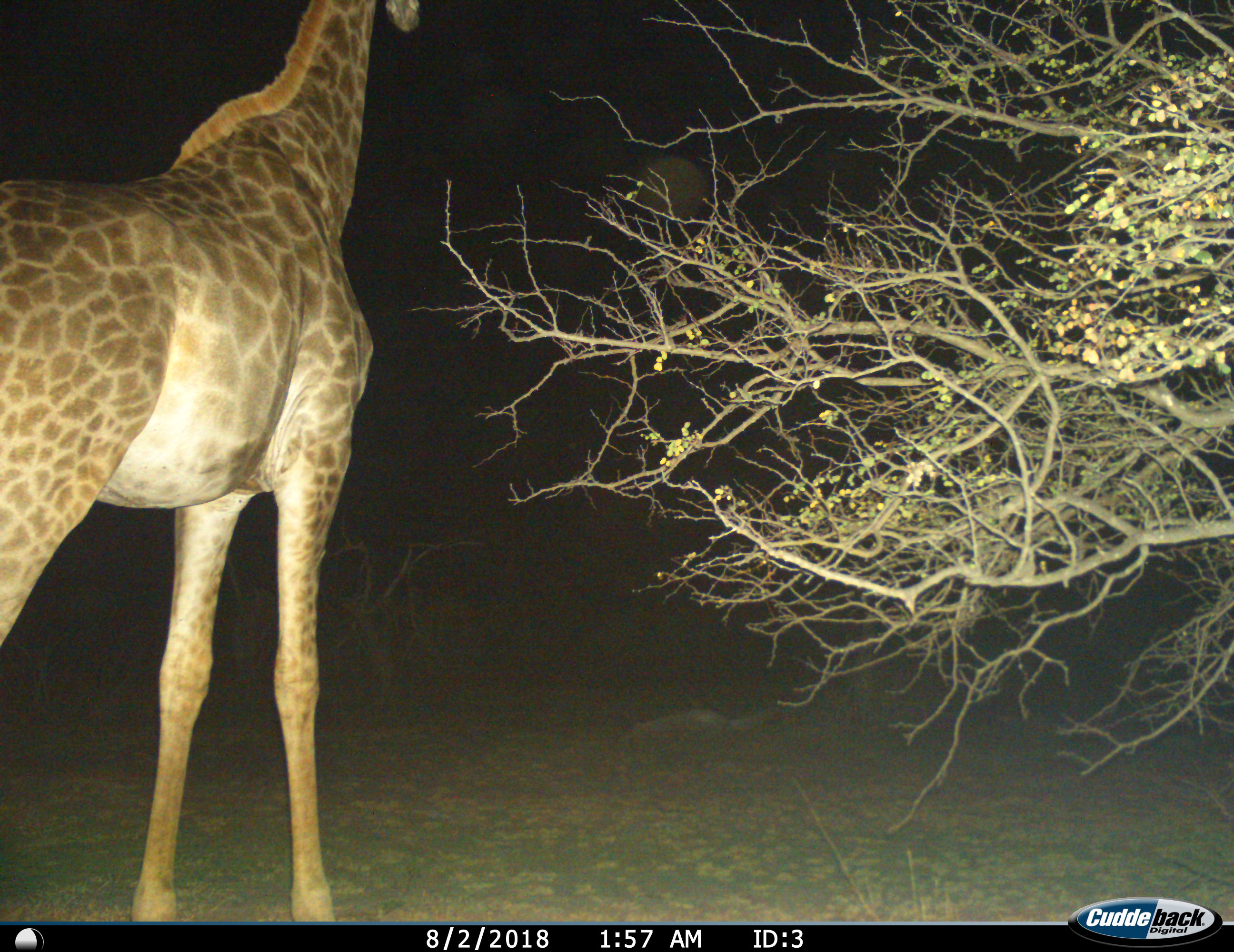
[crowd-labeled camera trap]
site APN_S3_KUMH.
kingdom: Animalia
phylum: Chordata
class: Mammalia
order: Artiodactyla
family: Giraffidae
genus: Giraffa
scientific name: Giraffa camelopardalis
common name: giraffe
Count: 1.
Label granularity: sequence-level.